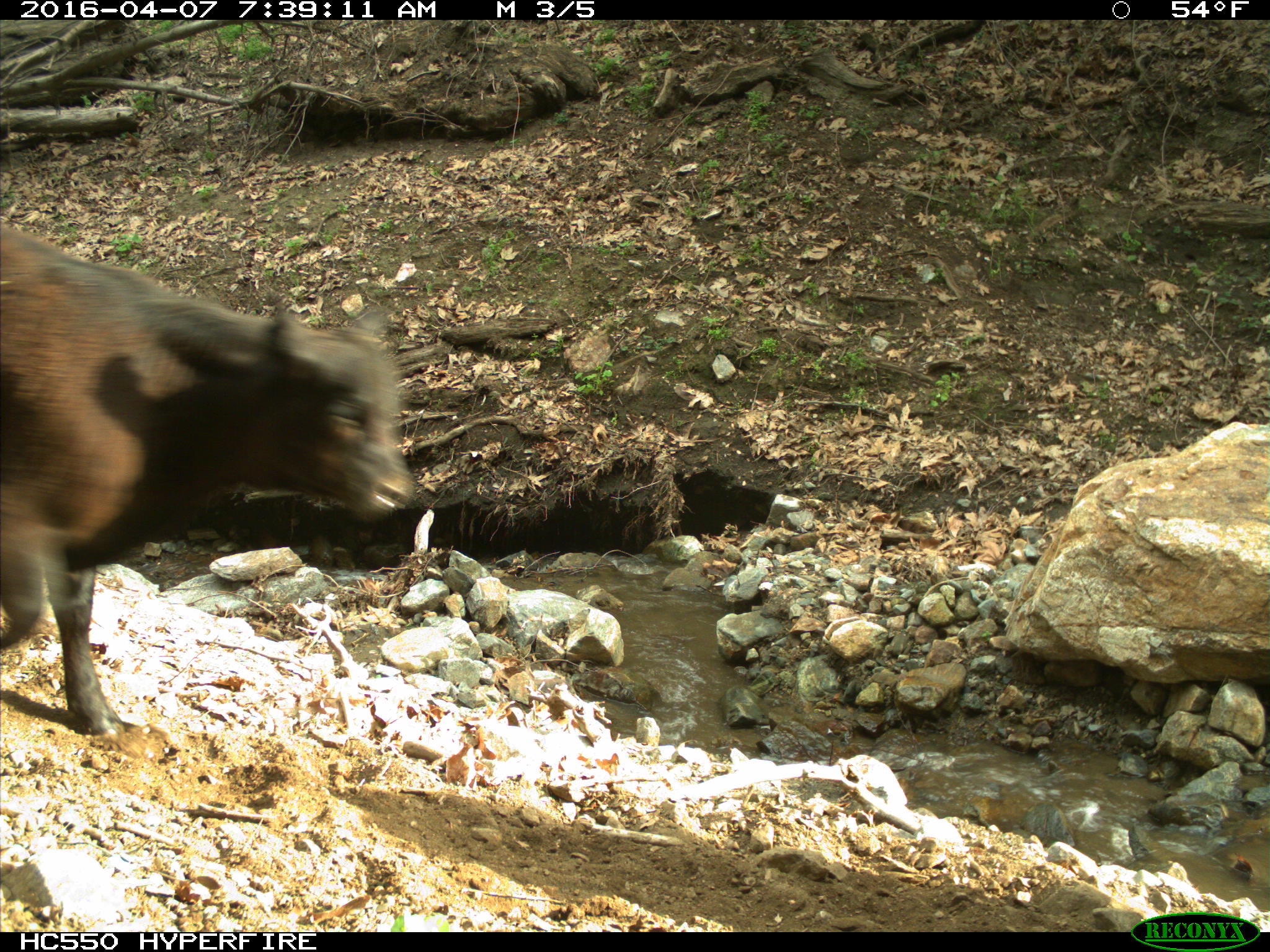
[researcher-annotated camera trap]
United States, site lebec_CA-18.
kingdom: Animalia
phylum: Chordata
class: Mammalia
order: Artiodactyla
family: Bovidae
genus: Bos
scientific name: Bos taurus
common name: domestic cow